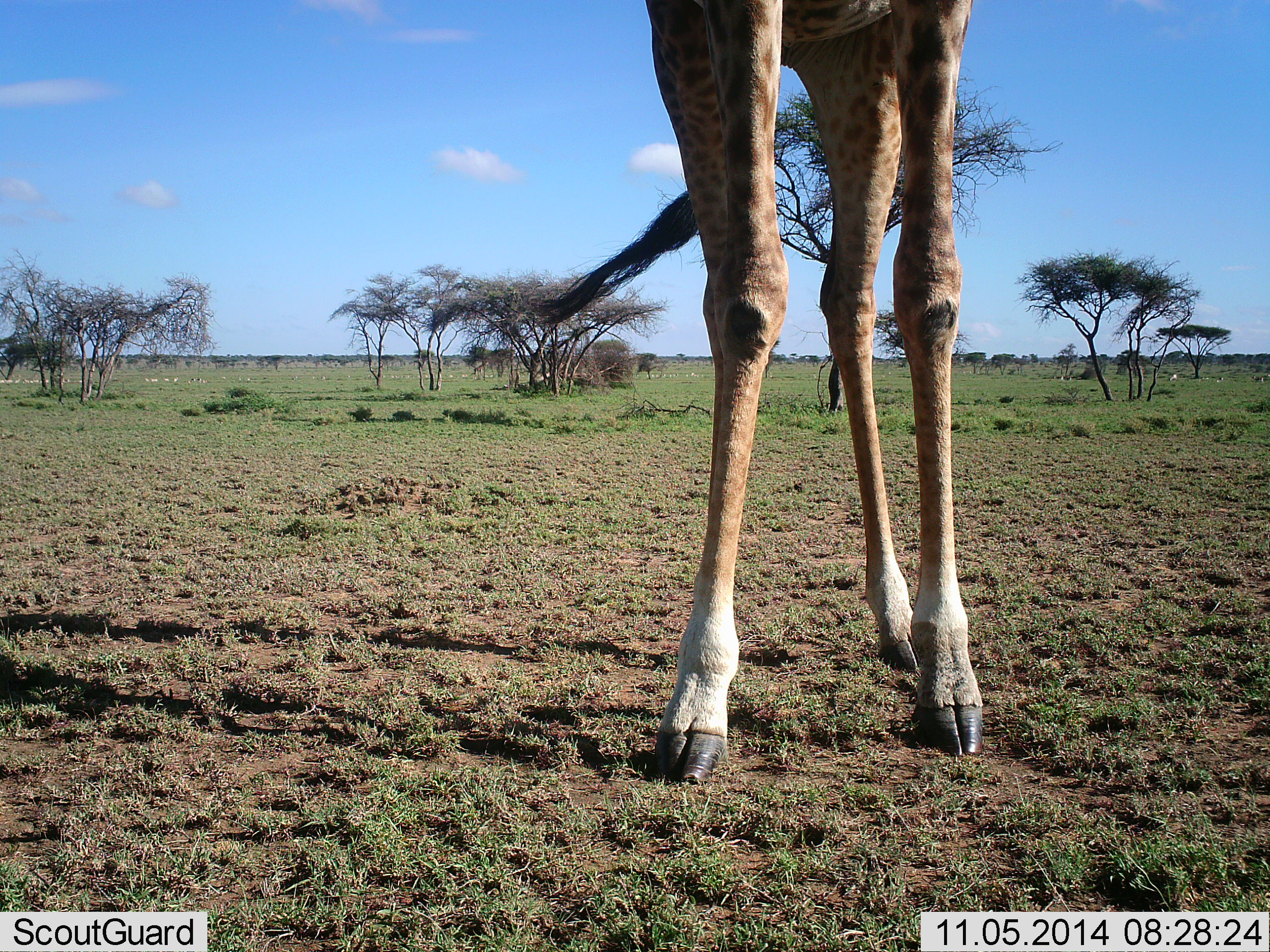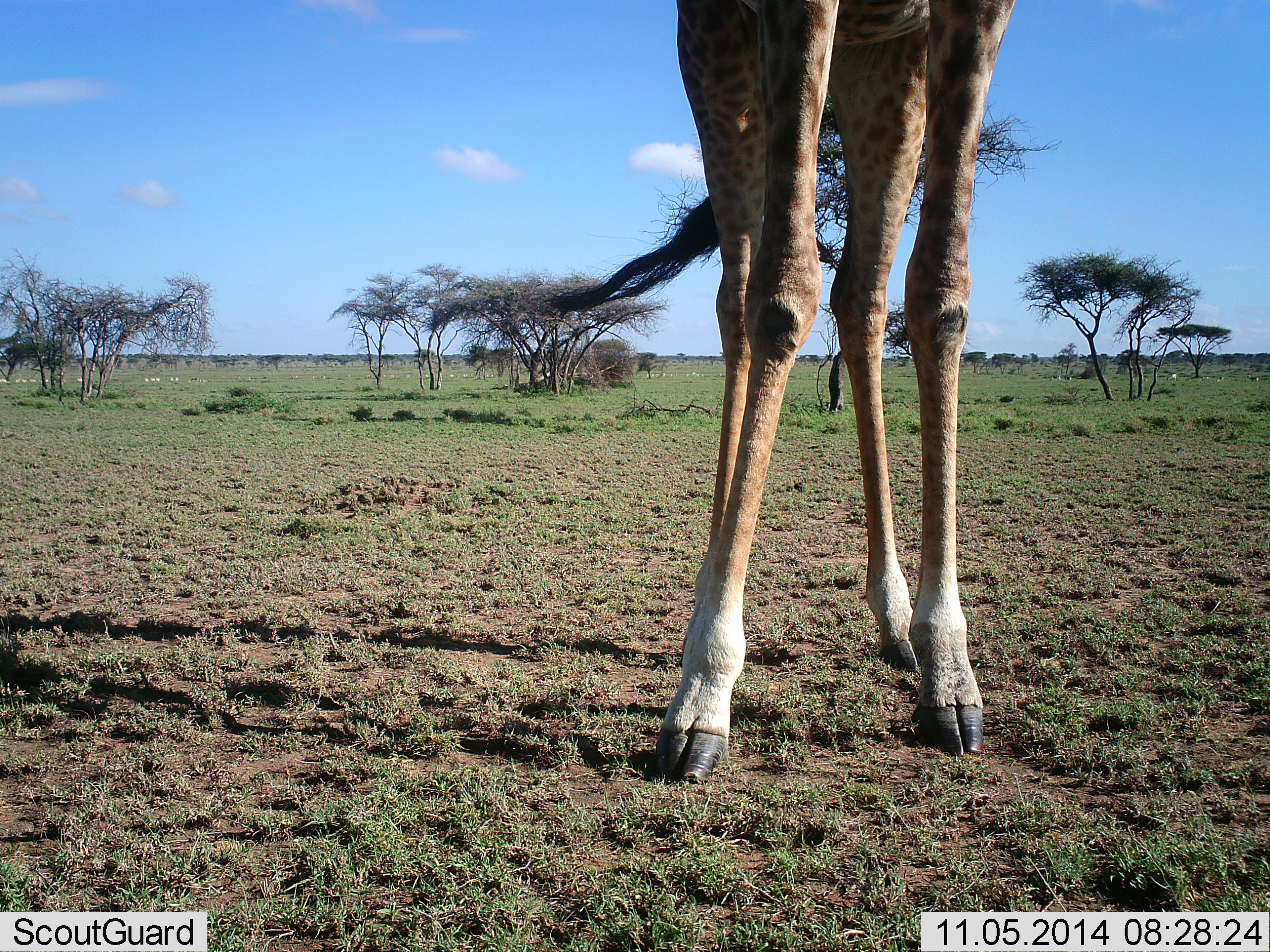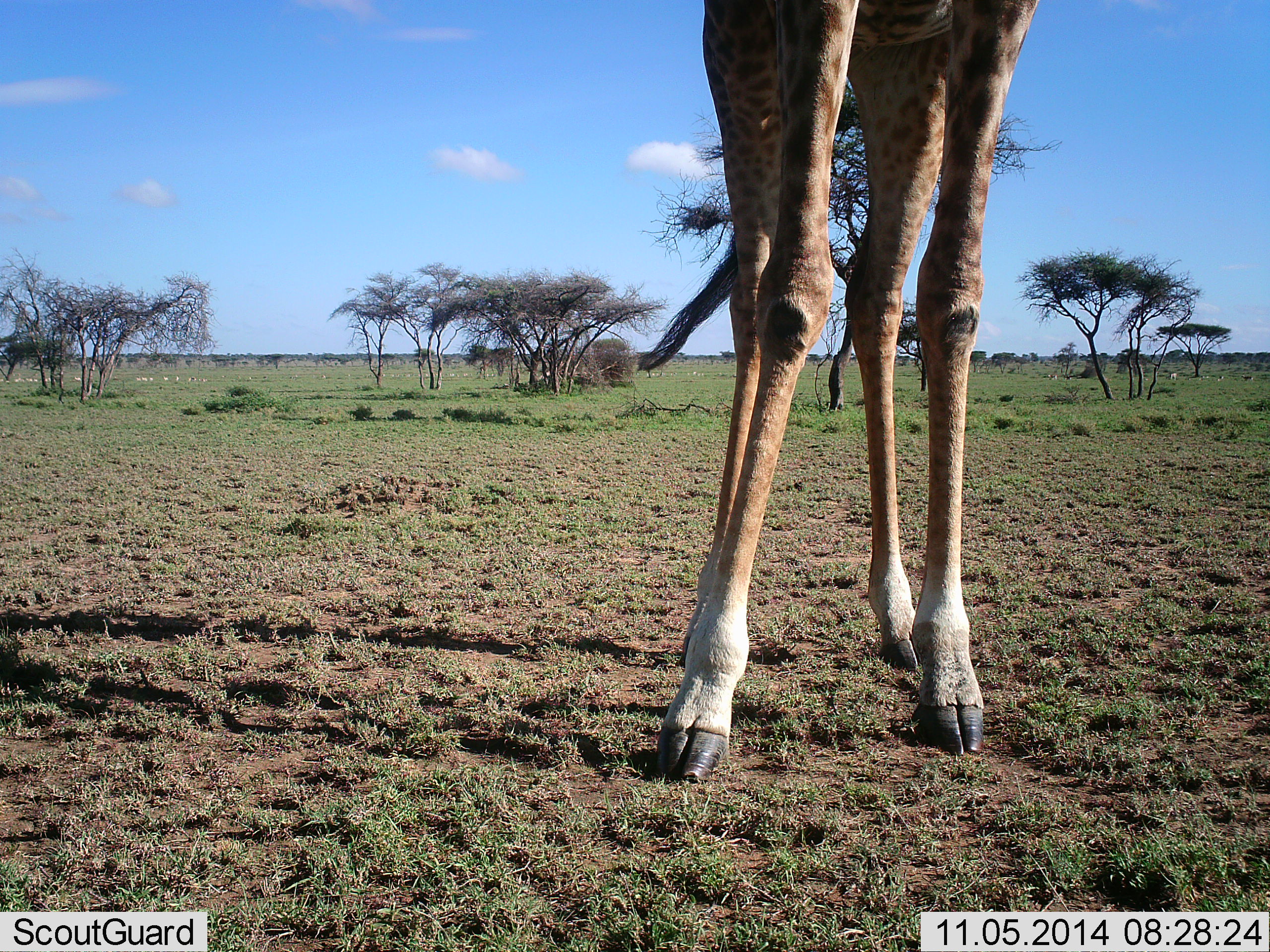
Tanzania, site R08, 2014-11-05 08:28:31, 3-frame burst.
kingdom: Animalia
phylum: Chordata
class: Mammalia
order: Artiodactyla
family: Giraffidae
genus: Giraffa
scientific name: Giraffa camelopardalis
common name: giraffe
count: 1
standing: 100%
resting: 0%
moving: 0%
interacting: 0%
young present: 8%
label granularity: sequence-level